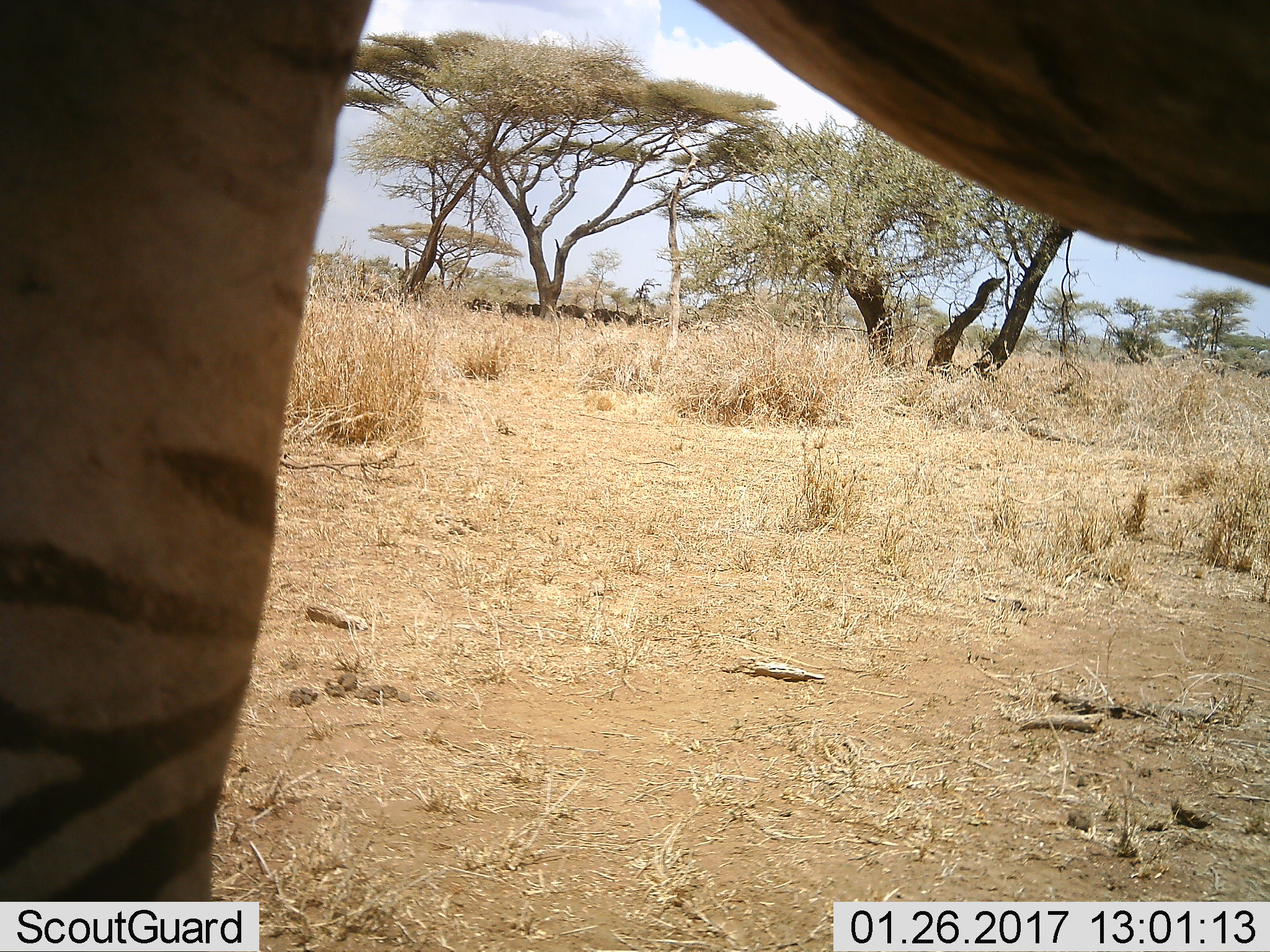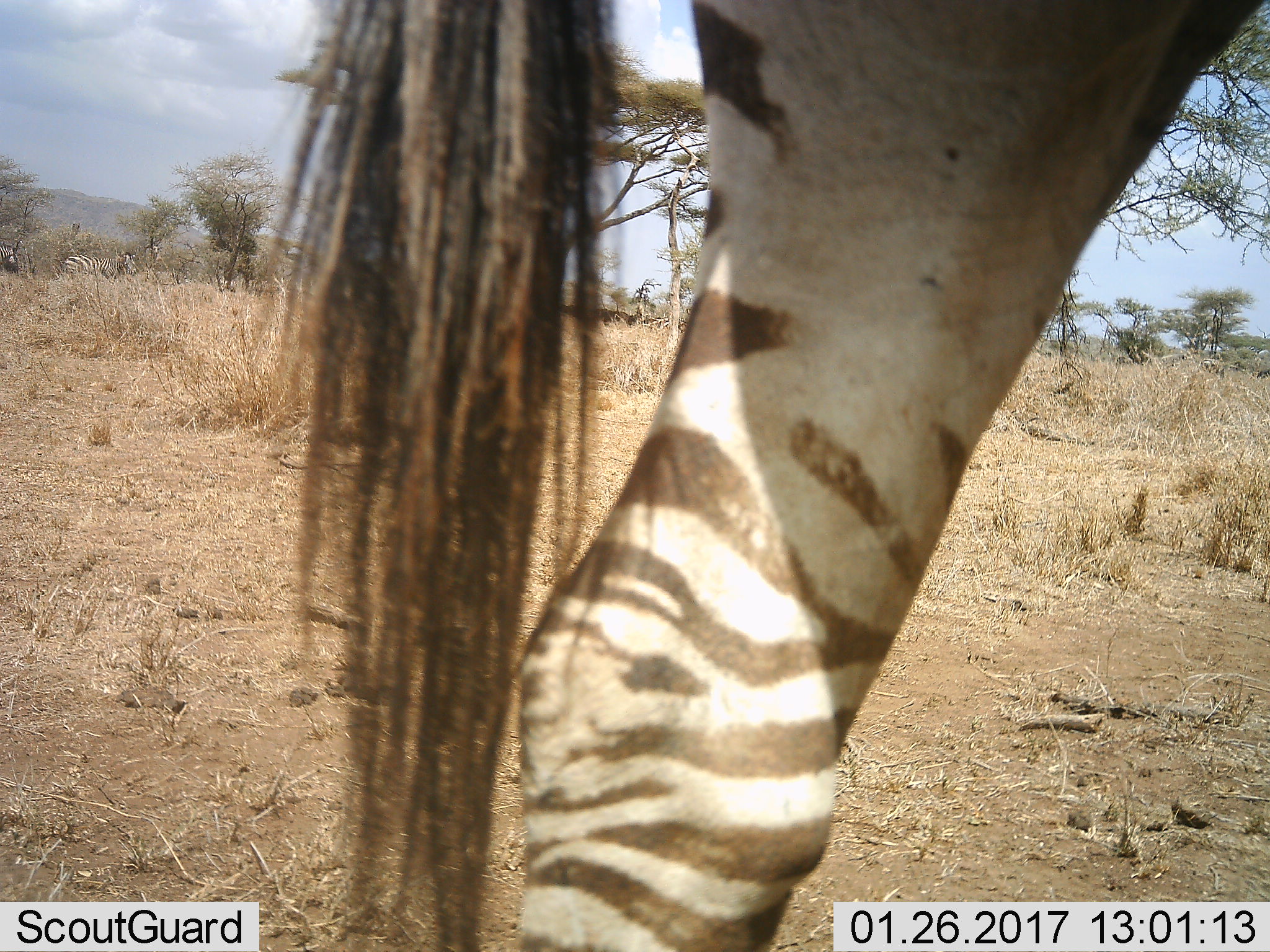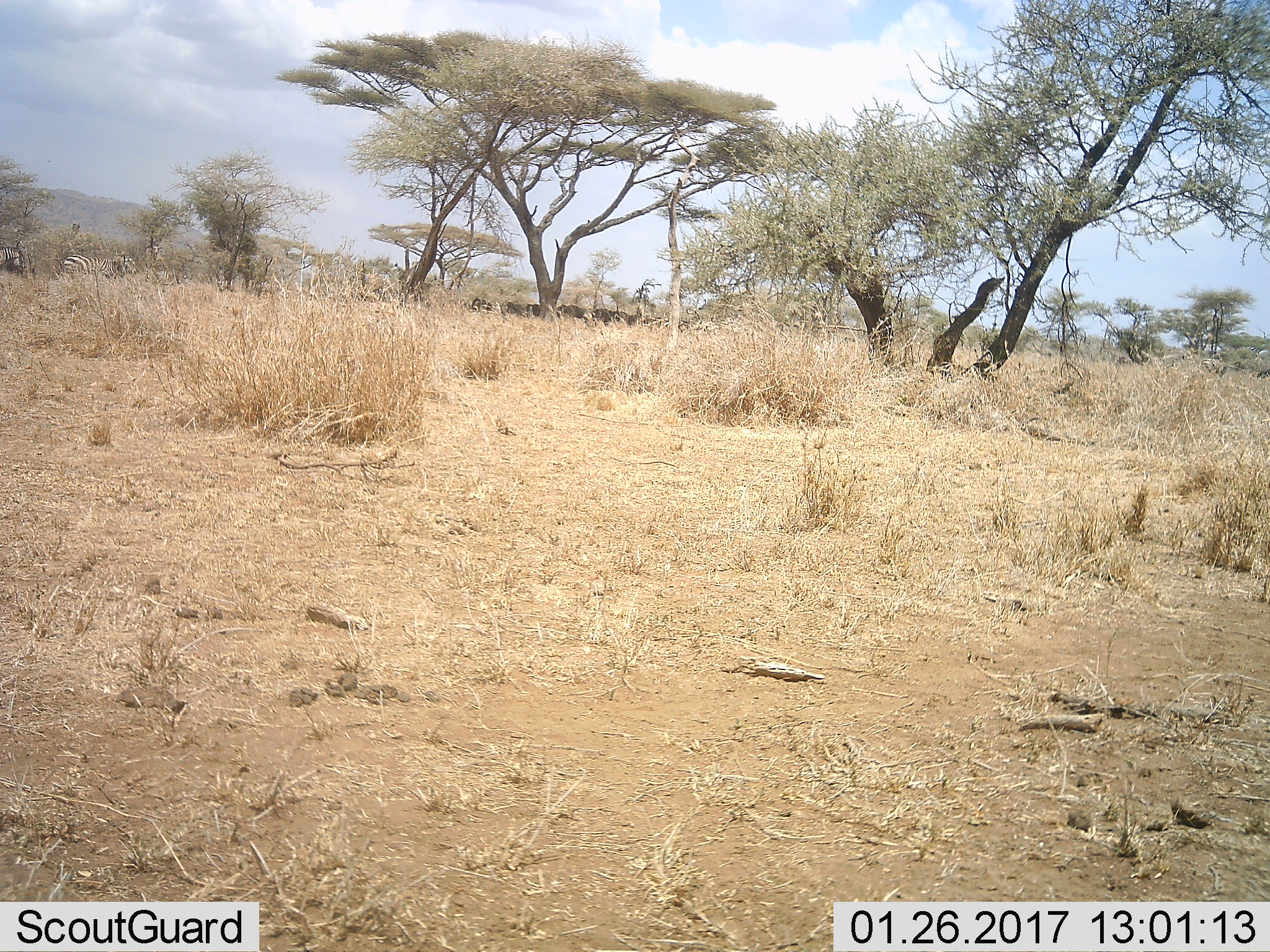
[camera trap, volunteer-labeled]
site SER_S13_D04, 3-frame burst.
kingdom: Animalia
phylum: Chordata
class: Mammalia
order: Perissodactyla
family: Equidae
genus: Equus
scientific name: Equus quagga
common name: plains zebra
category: zebraplains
Zebraplains (plains zebra) (Equus quagga), count 3. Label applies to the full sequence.